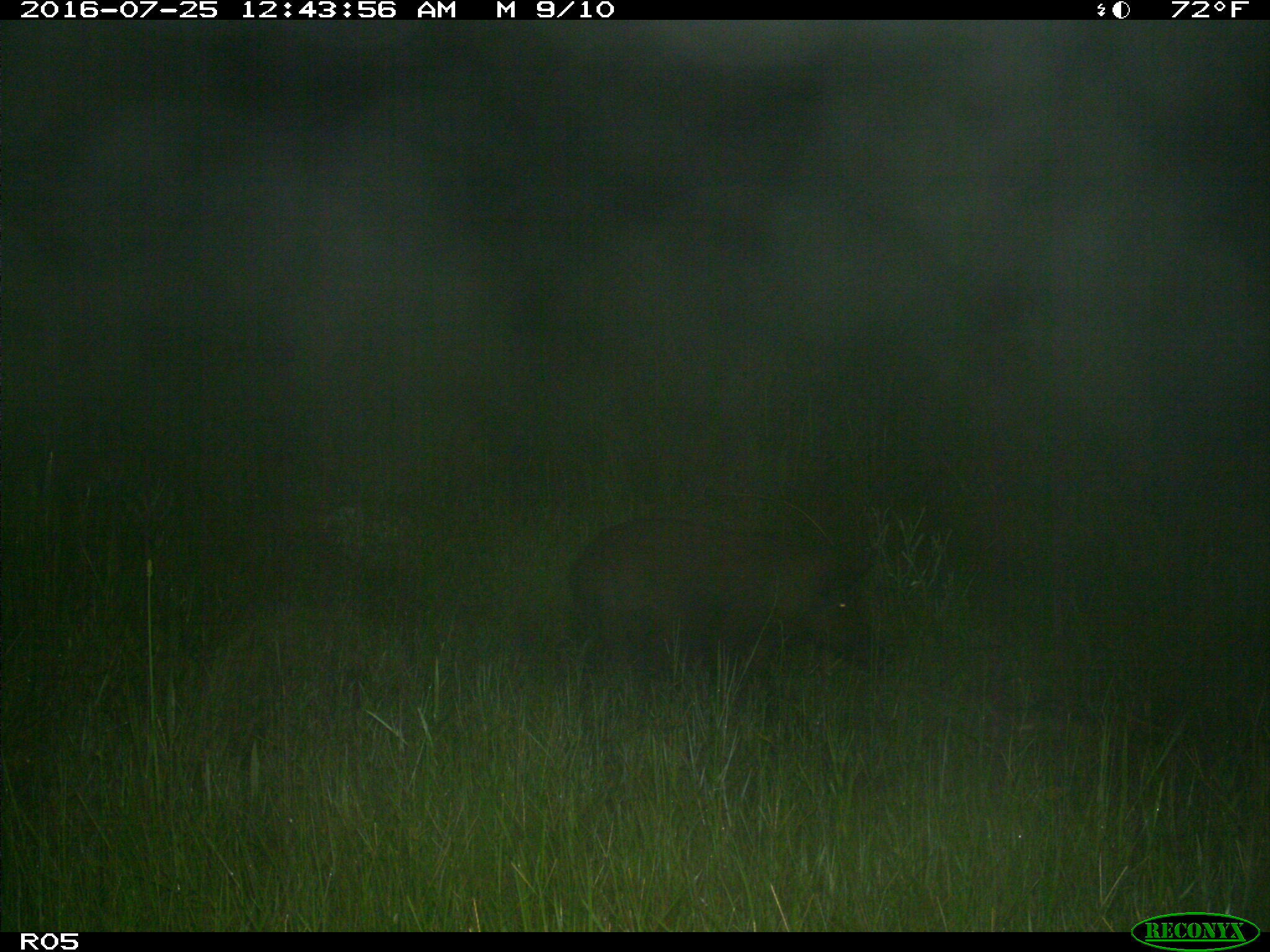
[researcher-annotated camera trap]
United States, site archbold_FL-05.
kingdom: Animalia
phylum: Chordata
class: Mammalia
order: Artiodactyla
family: Suidae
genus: Sus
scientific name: Sus scrofa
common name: wild boar